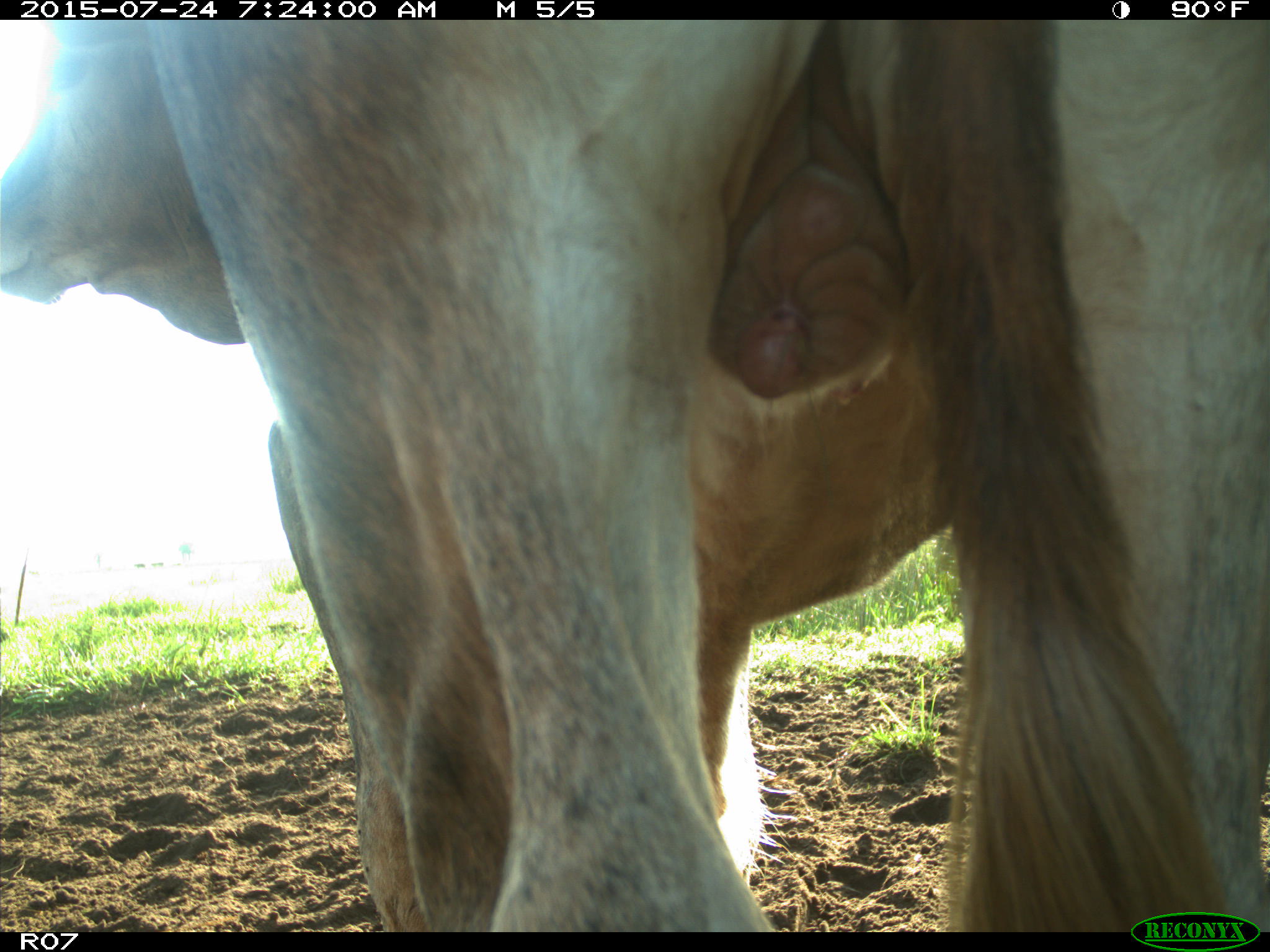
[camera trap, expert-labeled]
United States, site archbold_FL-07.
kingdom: Animalia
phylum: Chordata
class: Mammalia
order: Artiodactyla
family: Bovidae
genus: Bos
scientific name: Bos taurus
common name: domestic cow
Bos taurus (domestic cow).